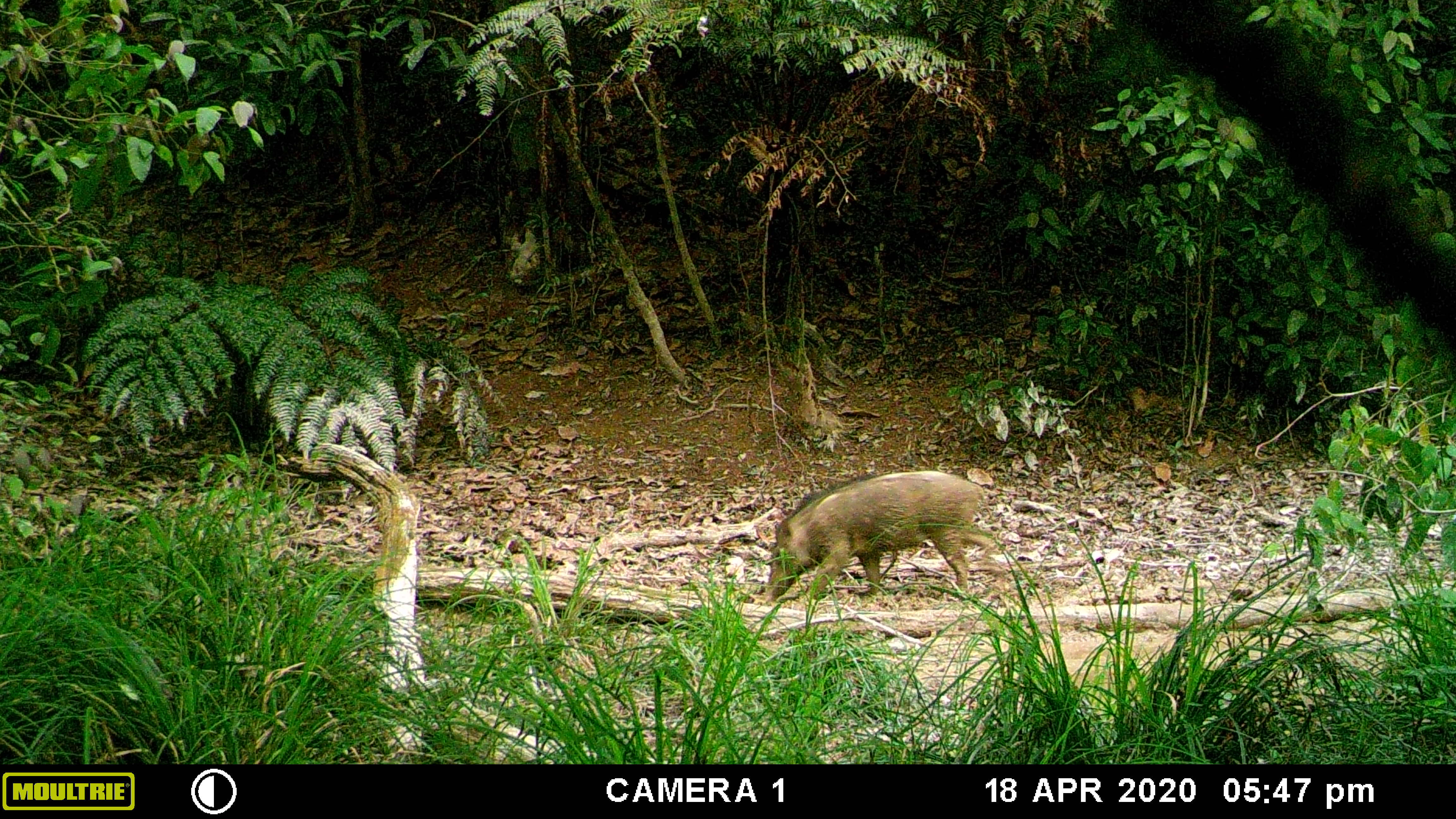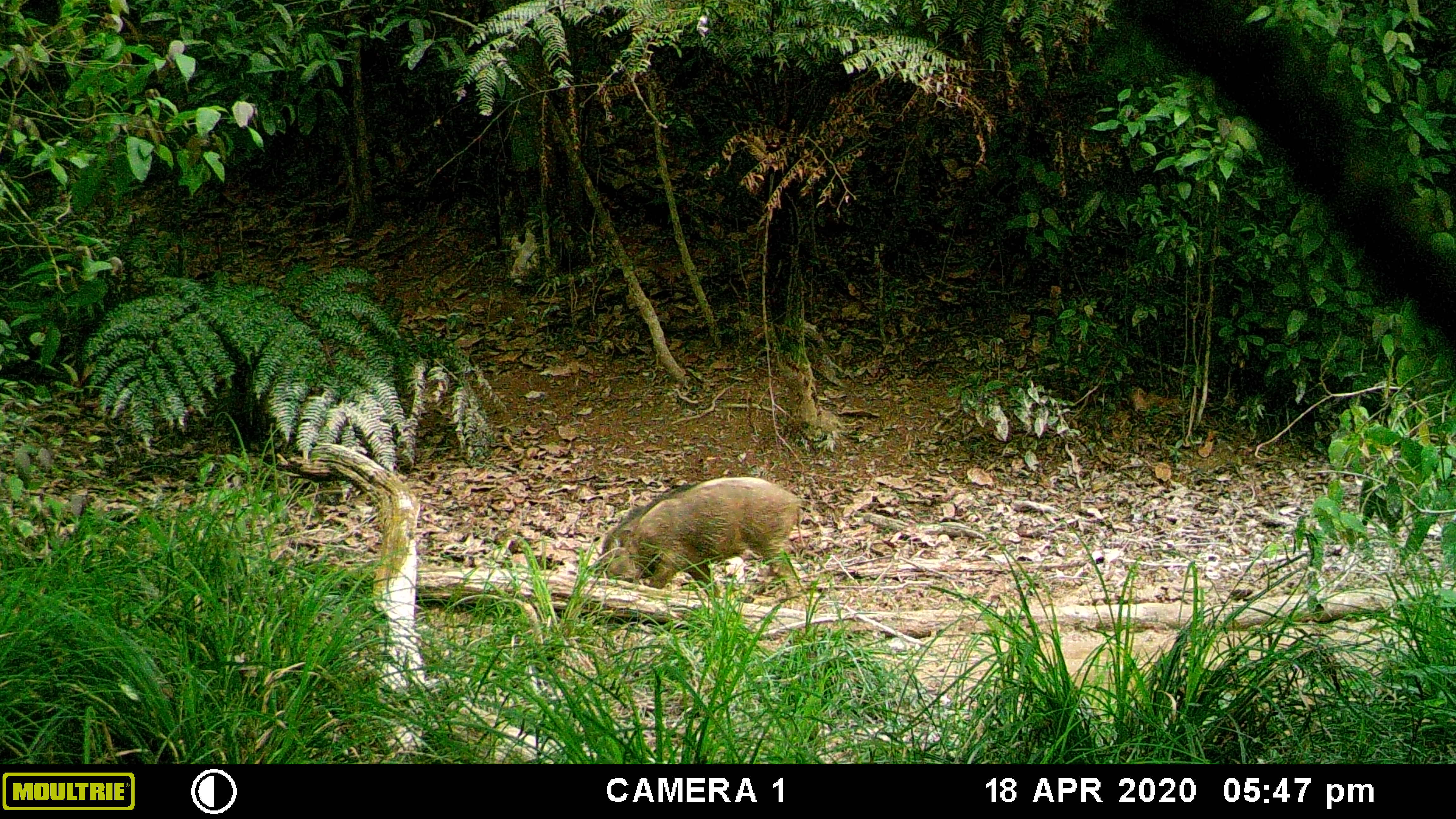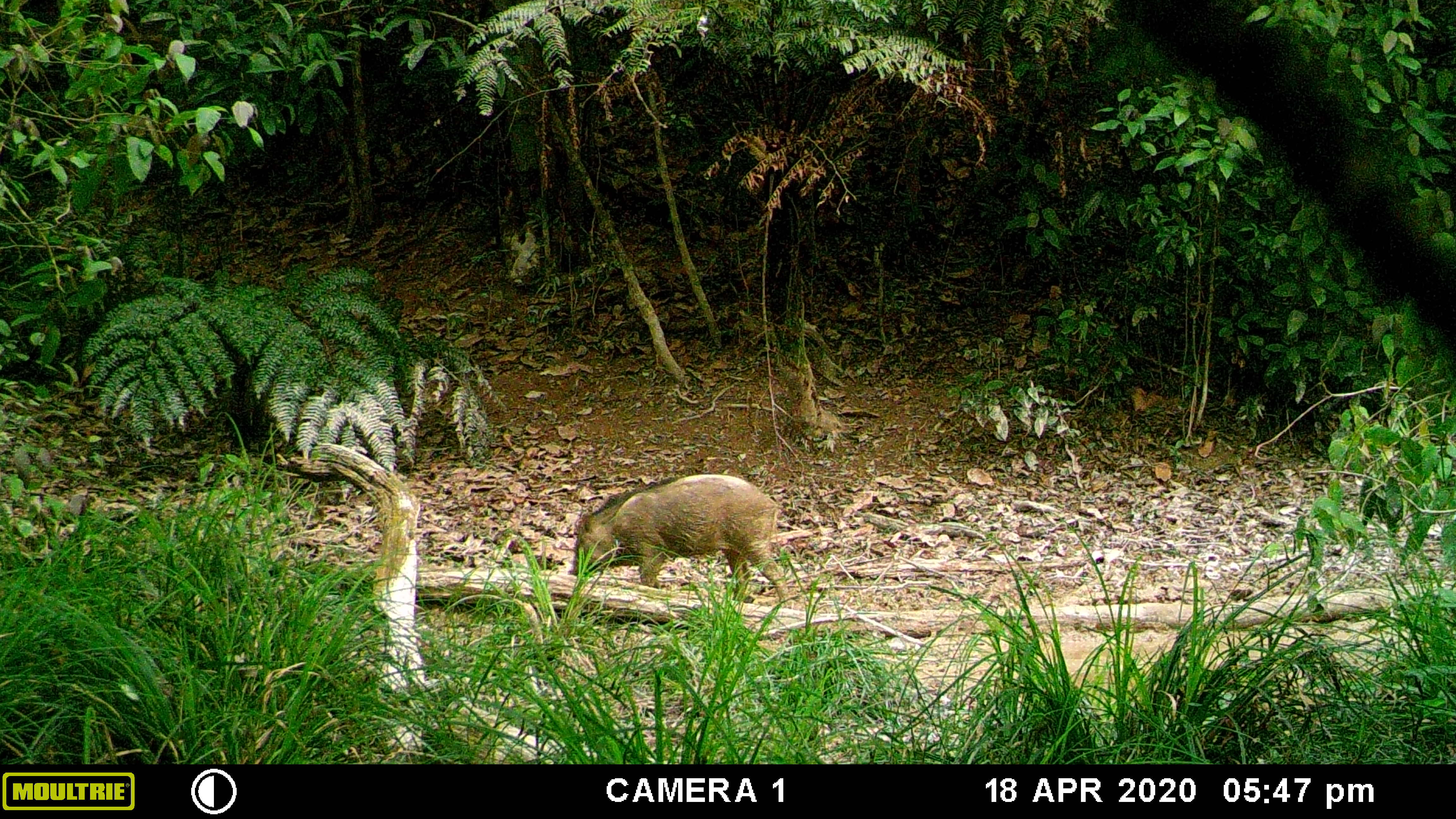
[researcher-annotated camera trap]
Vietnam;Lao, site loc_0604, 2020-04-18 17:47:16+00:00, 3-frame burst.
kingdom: Animalia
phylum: Chordata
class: Mammalia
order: Artiodactyla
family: Suidae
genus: Sus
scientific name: Sus scrofa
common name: eurasian wild pig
Eurasian wild pig (Sus scrofa). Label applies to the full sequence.